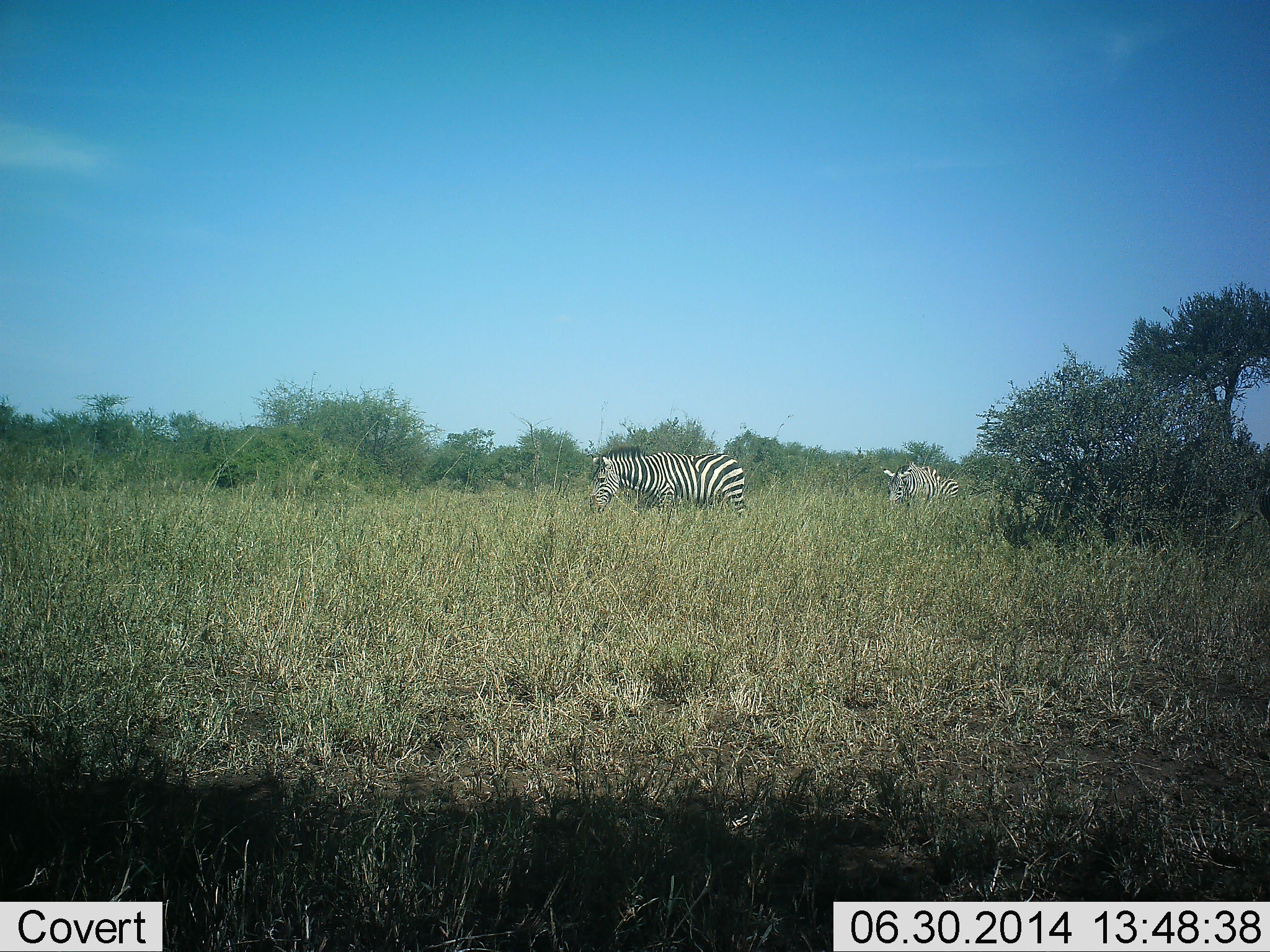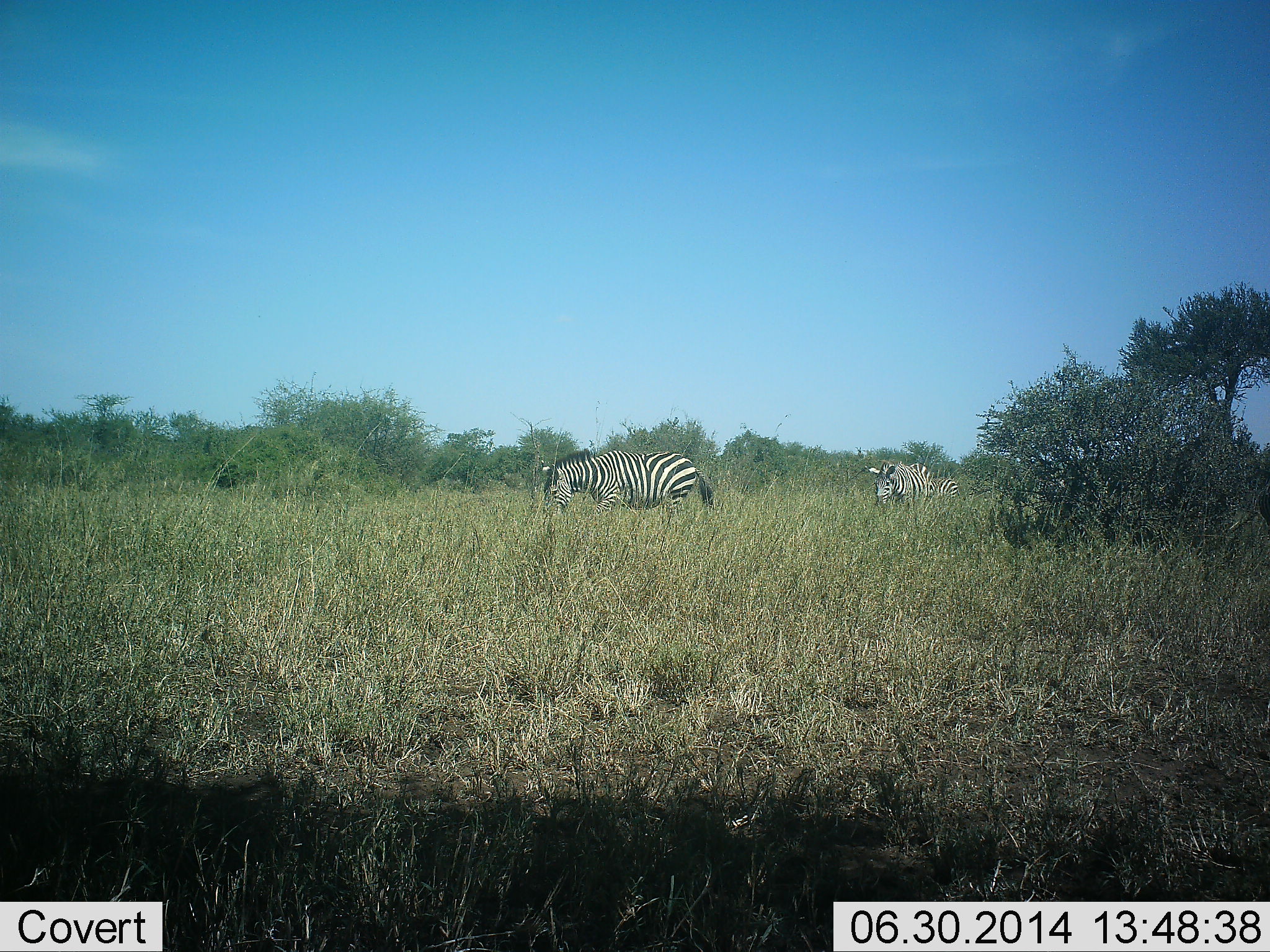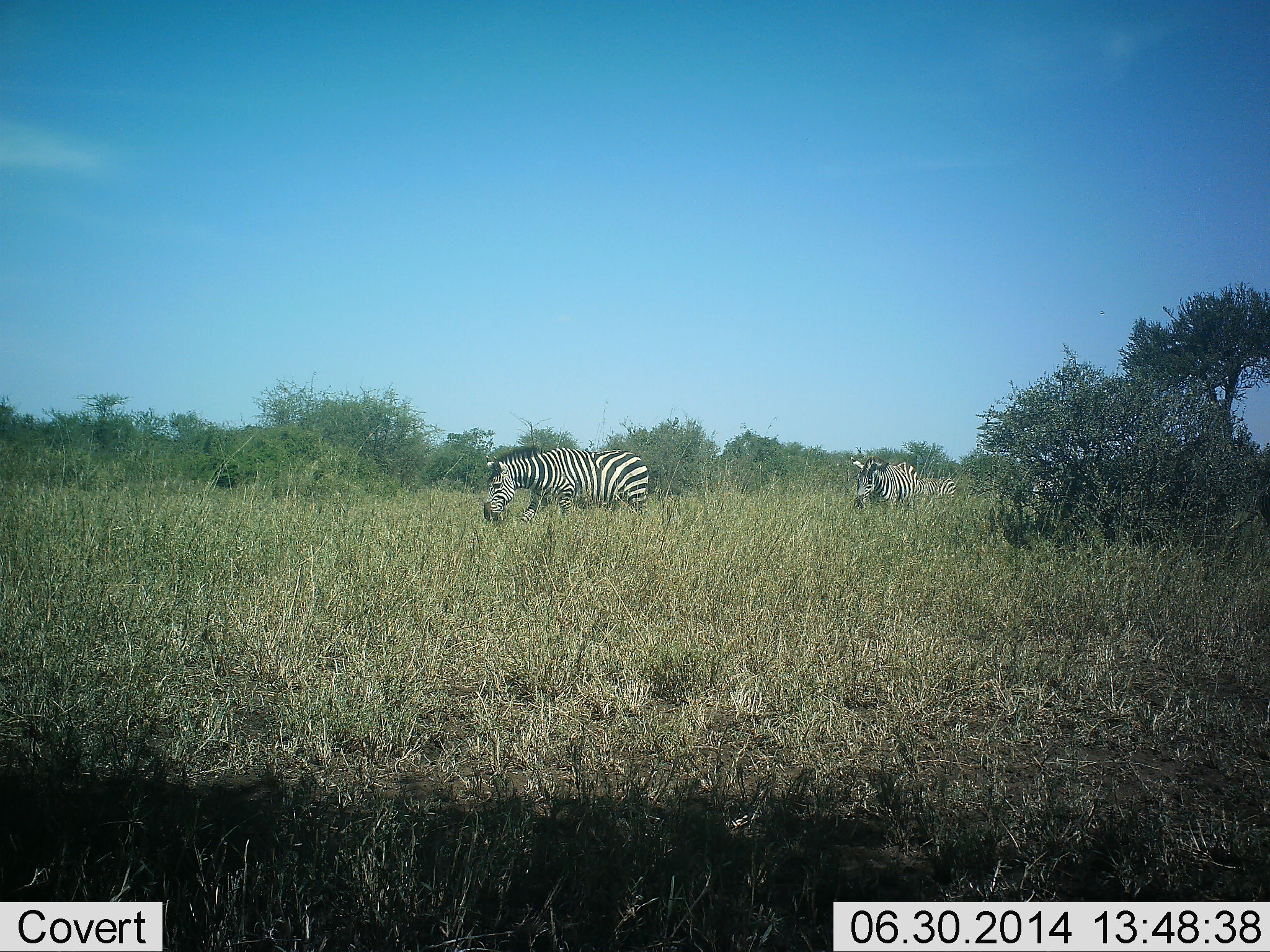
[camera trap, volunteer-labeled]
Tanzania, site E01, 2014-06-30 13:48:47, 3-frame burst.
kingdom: Animalia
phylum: Chordata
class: Mammalia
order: Perissodactyla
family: Equidae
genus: Equus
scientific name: Equus quagga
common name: plains zebra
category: zebra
Zebra (plains zebra) (Equus quagga), count 3. Behavior (volunteer vote fractions): standing 10%, resting 0%, moving 90%, interacting 0%. Young present (vote fraction): 0%. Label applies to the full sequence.